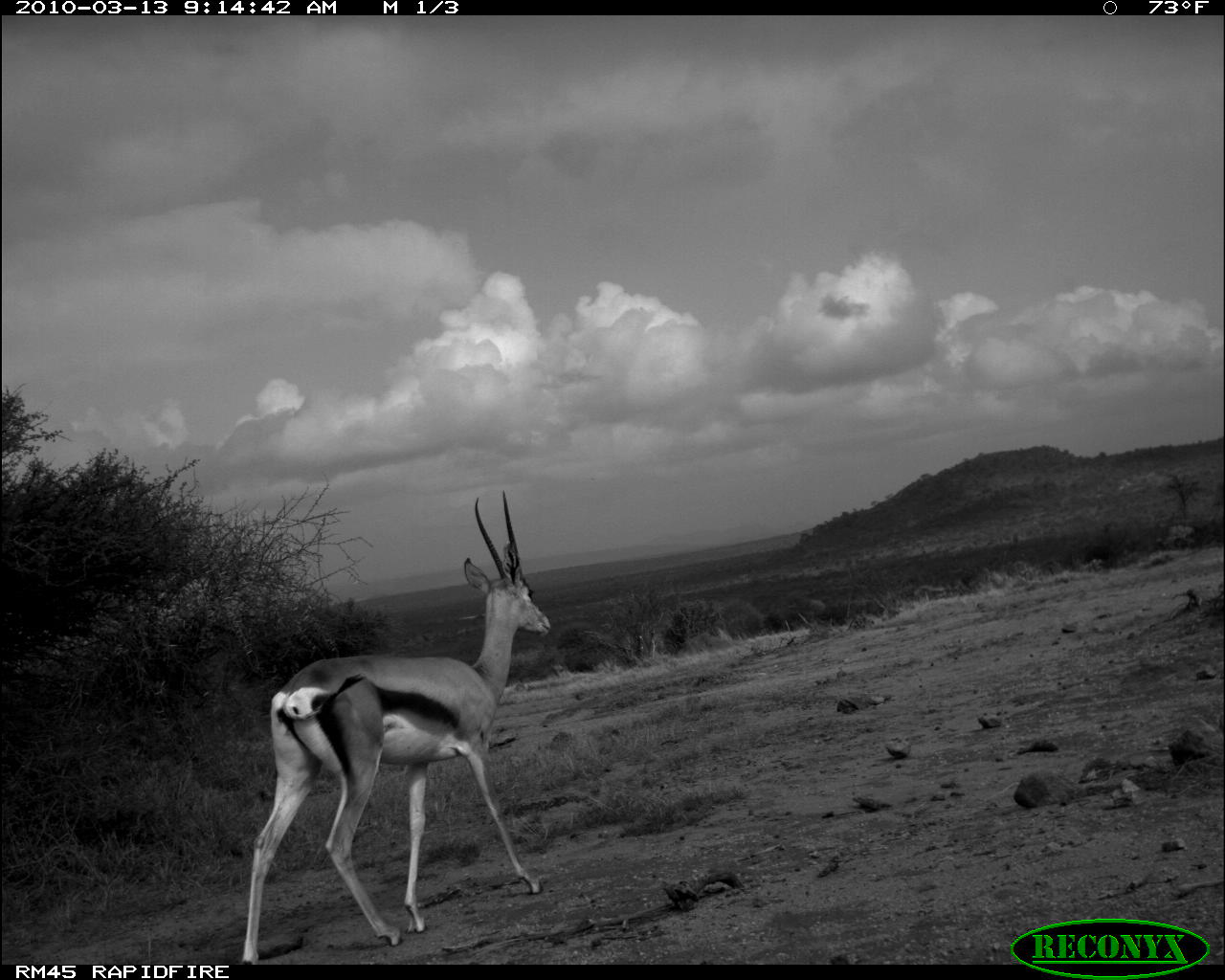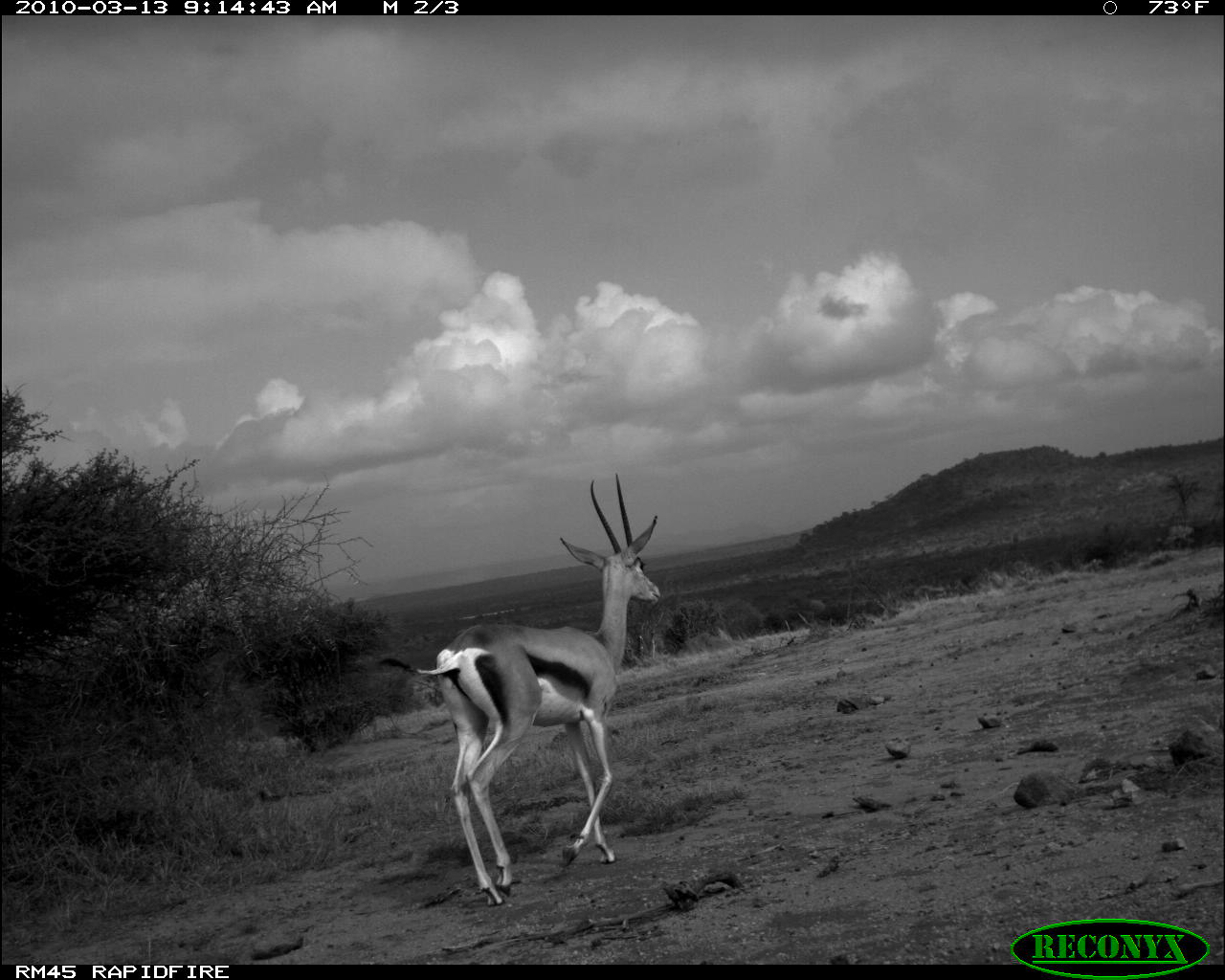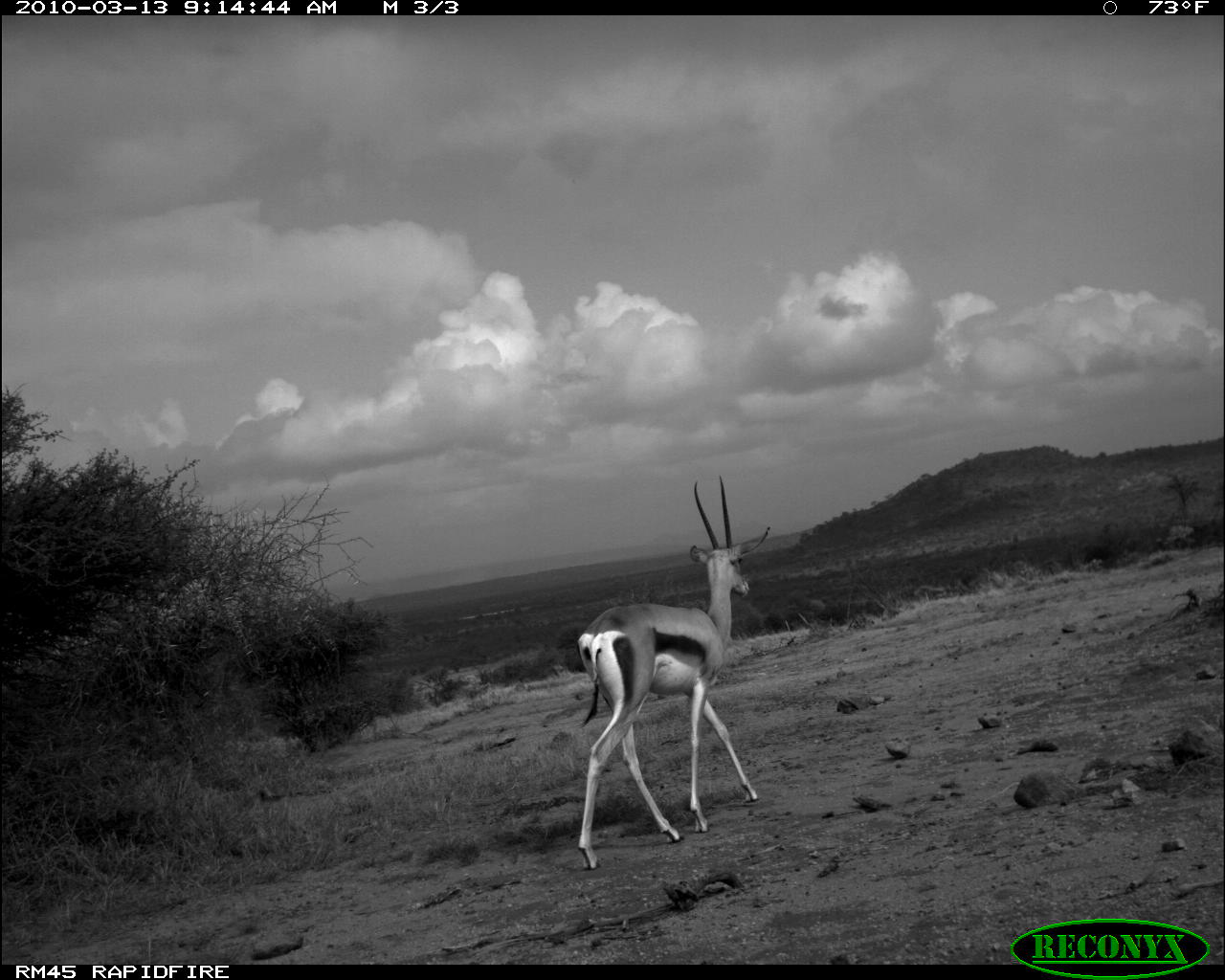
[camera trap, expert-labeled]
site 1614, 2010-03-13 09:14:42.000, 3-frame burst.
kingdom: Animalia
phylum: Chordata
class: Mammalia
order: Artiodactyla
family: Bovidae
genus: Nanger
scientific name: Nanger granti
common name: grant's gazelle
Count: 1.